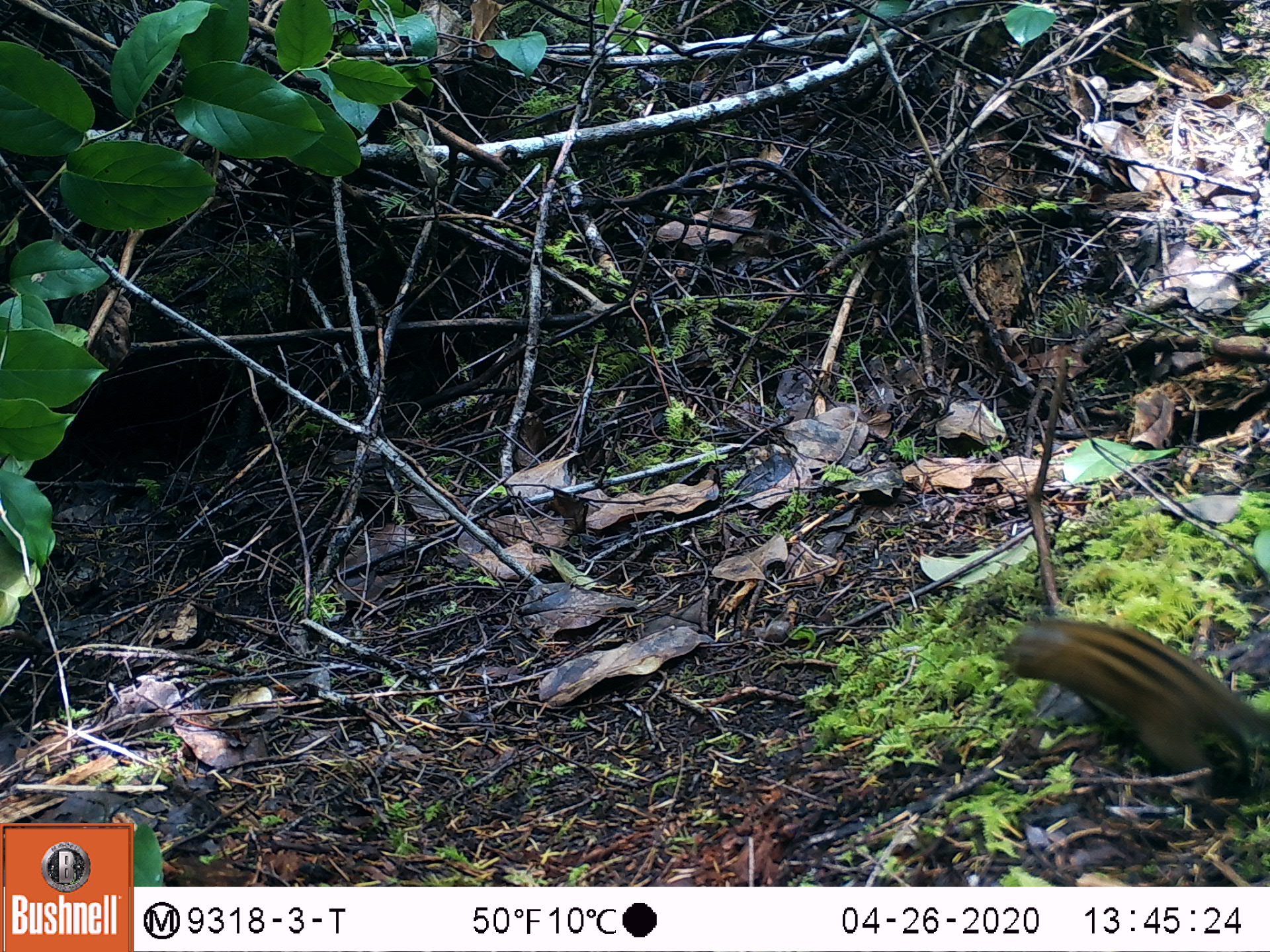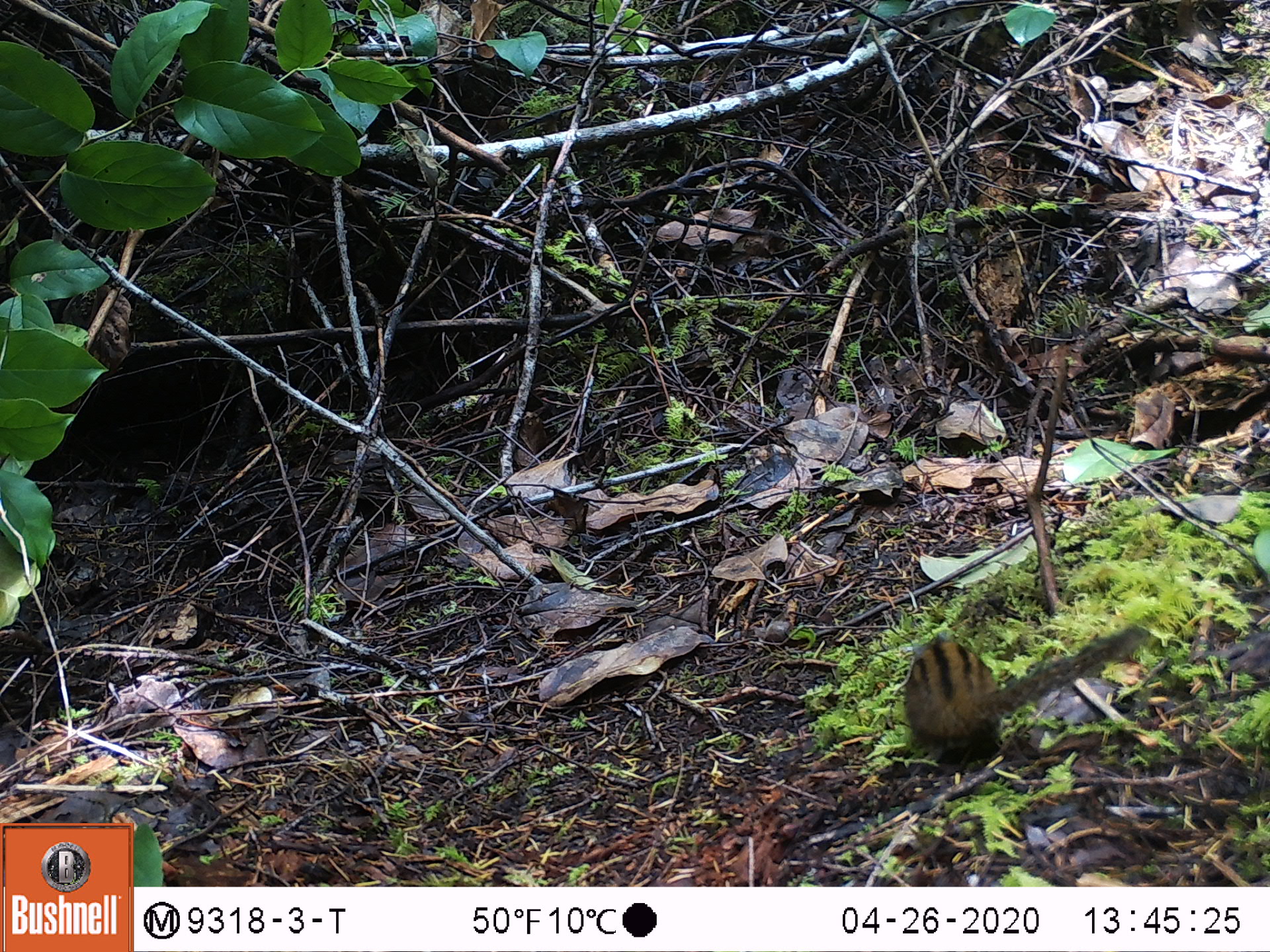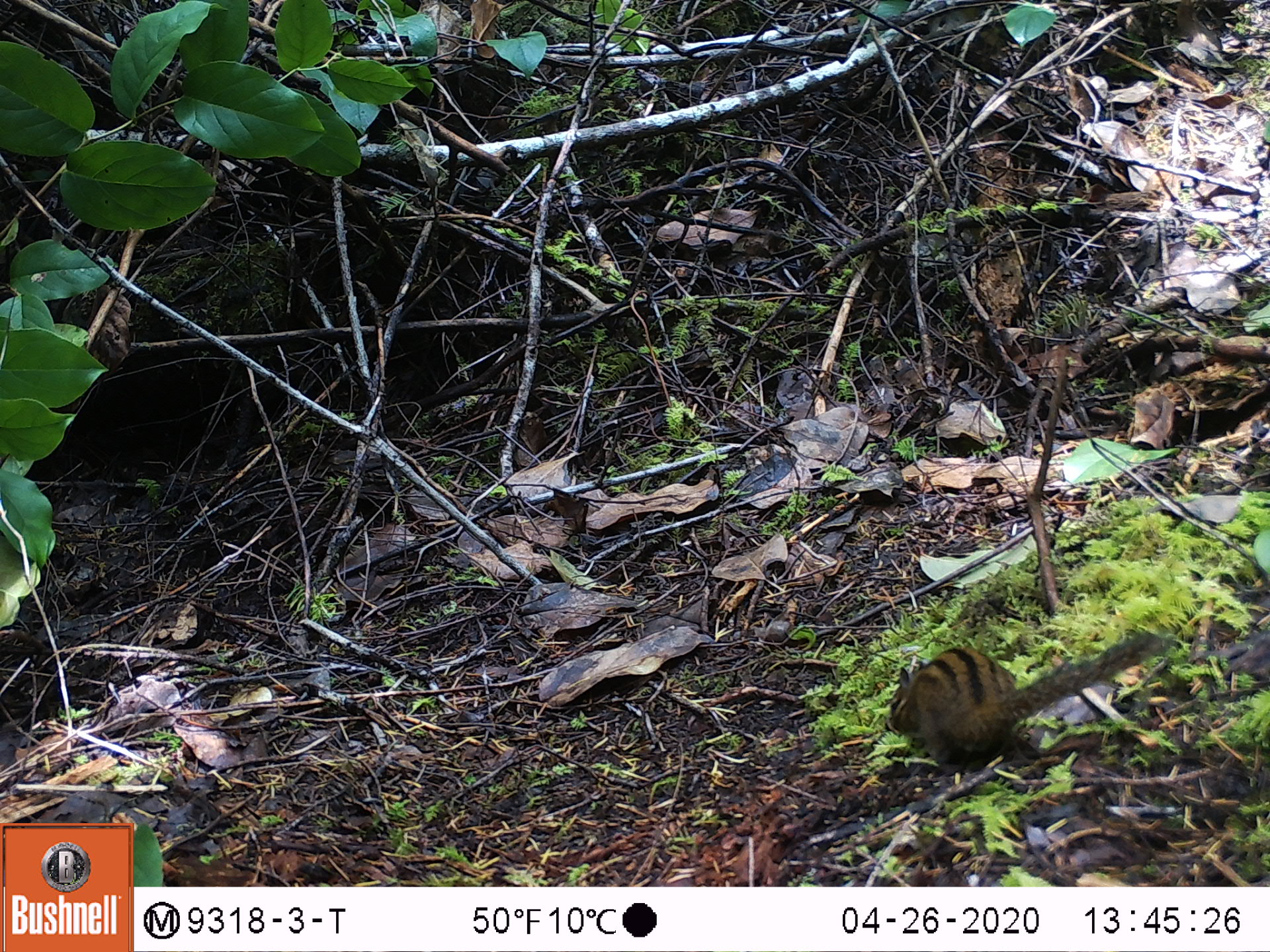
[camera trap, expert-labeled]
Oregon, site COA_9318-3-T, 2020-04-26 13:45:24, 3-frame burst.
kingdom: Animalia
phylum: Chordata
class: Mammalia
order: Rodentia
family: Sciuridae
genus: Neotamias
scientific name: Neotamias townsendii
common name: townsend's chipmunk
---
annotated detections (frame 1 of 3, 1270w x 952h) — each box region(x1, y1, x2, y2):
townsend's chipmunk: region(990, 601, 1259, 801)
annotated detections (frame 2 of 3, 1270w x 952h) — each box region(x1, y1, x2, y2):
townsend's chipmunk: region(890, 609, 1162, 781)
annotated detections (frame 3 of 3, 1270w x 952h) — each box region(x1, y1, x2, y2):
townsend's chipmunk: region(874, 618, 1169, 784)